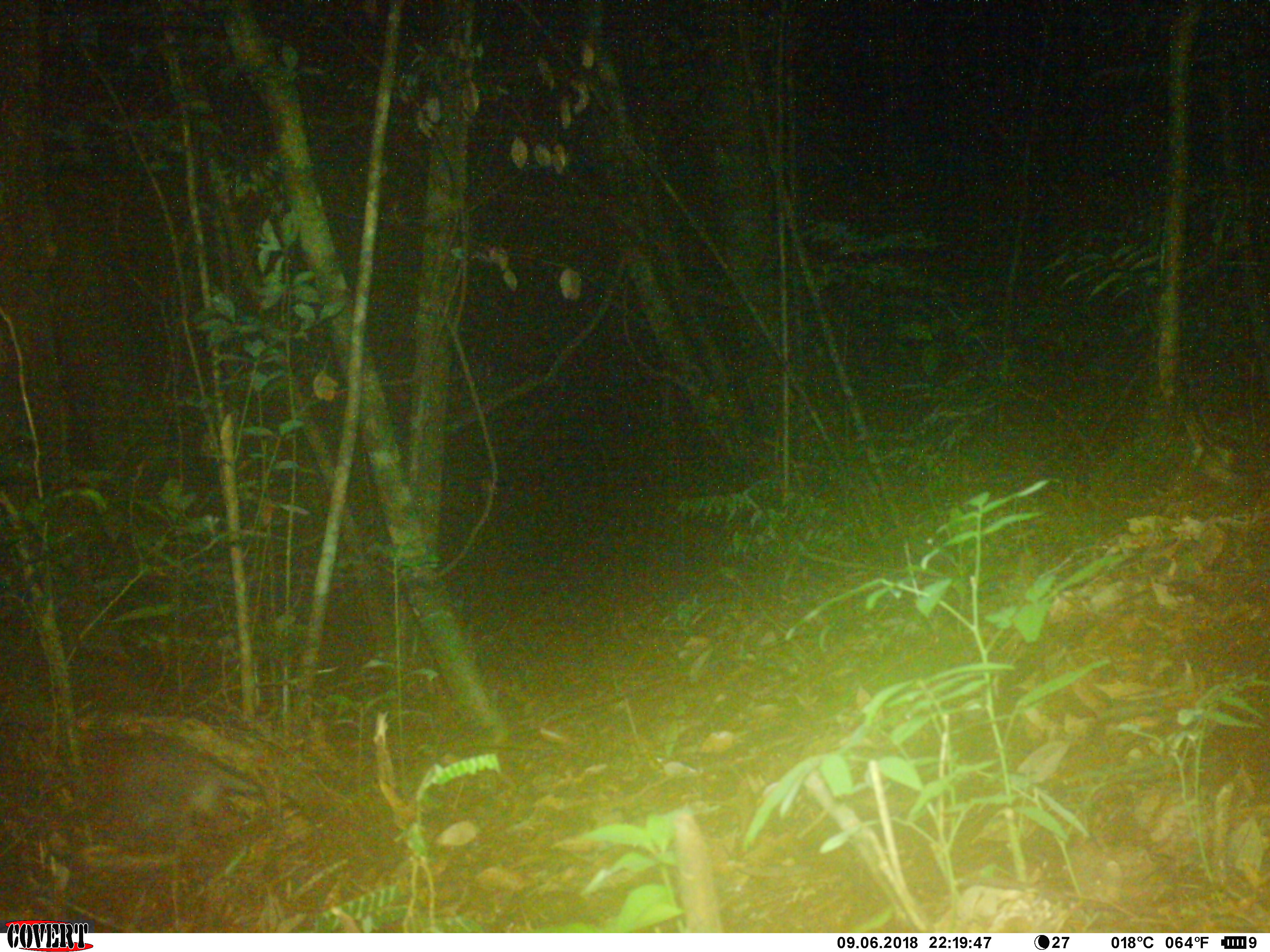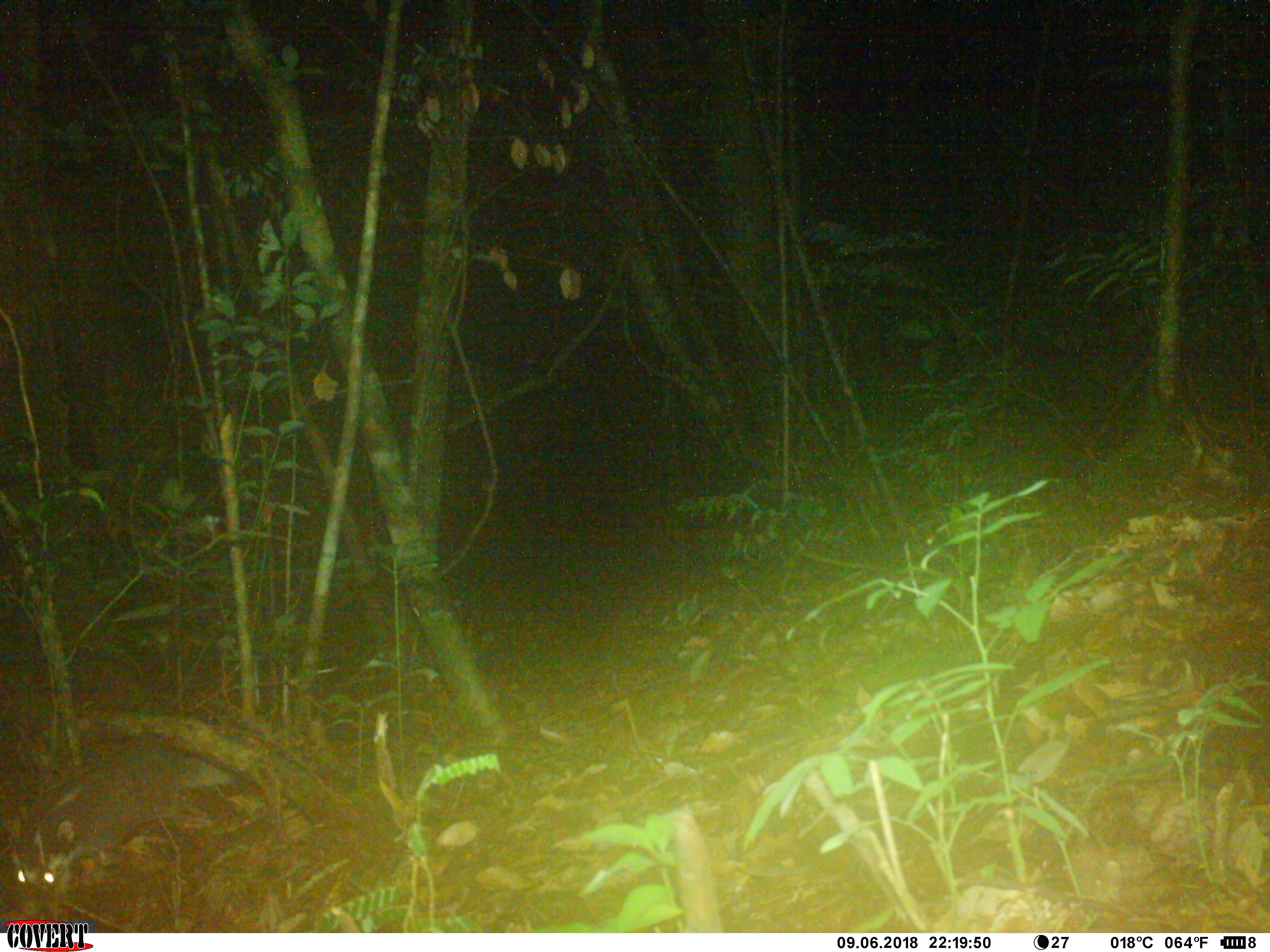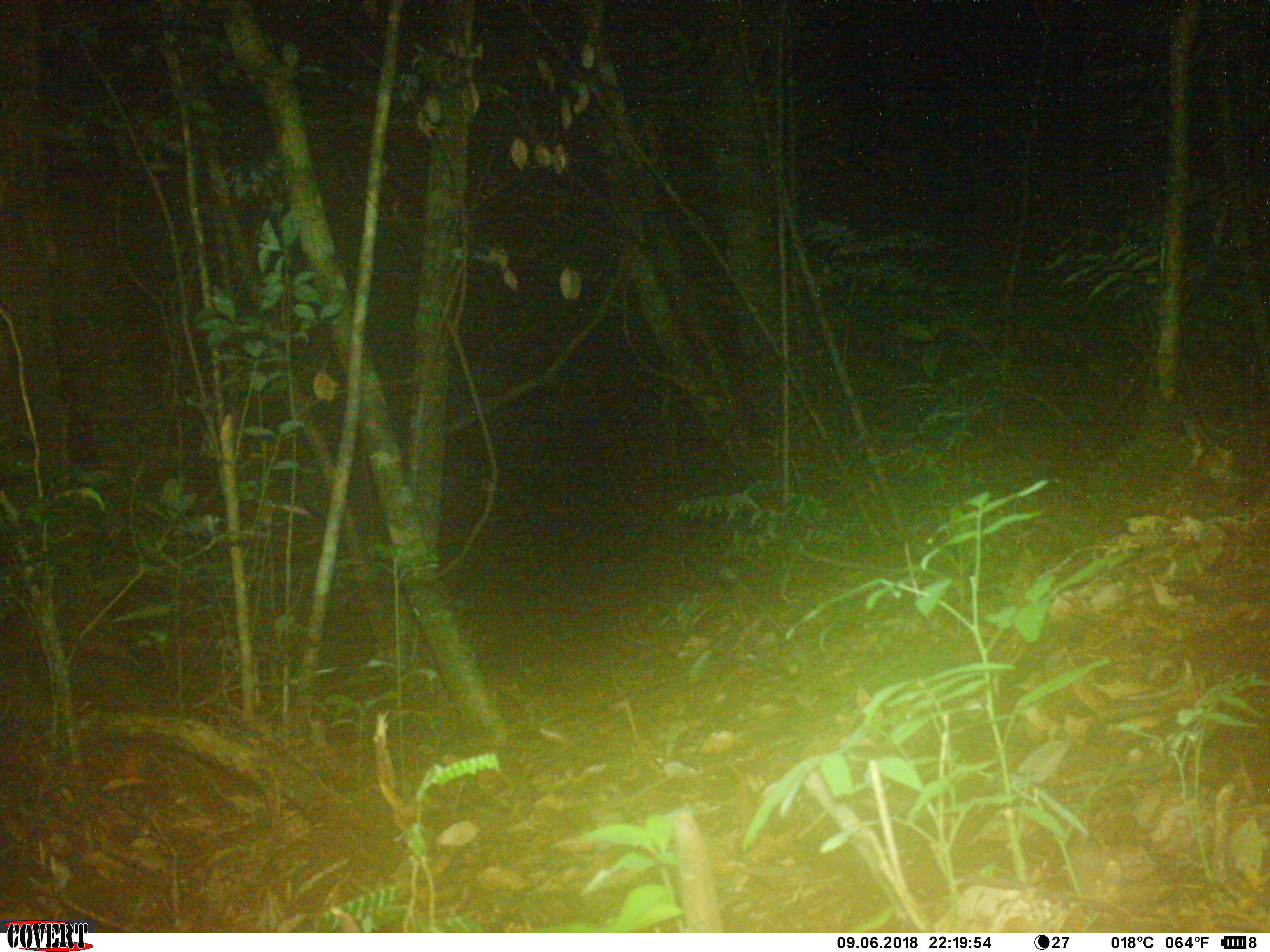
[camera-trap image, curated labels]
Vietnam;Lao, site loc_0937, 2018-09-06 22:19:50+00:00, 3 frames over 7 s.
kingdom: Animalia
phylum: Chordata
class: Mammalia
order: Carnivora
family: Mustelidae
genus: Melogale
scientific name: Melogale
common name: ferret badger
Ferret badger (Melogale). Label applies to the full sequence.